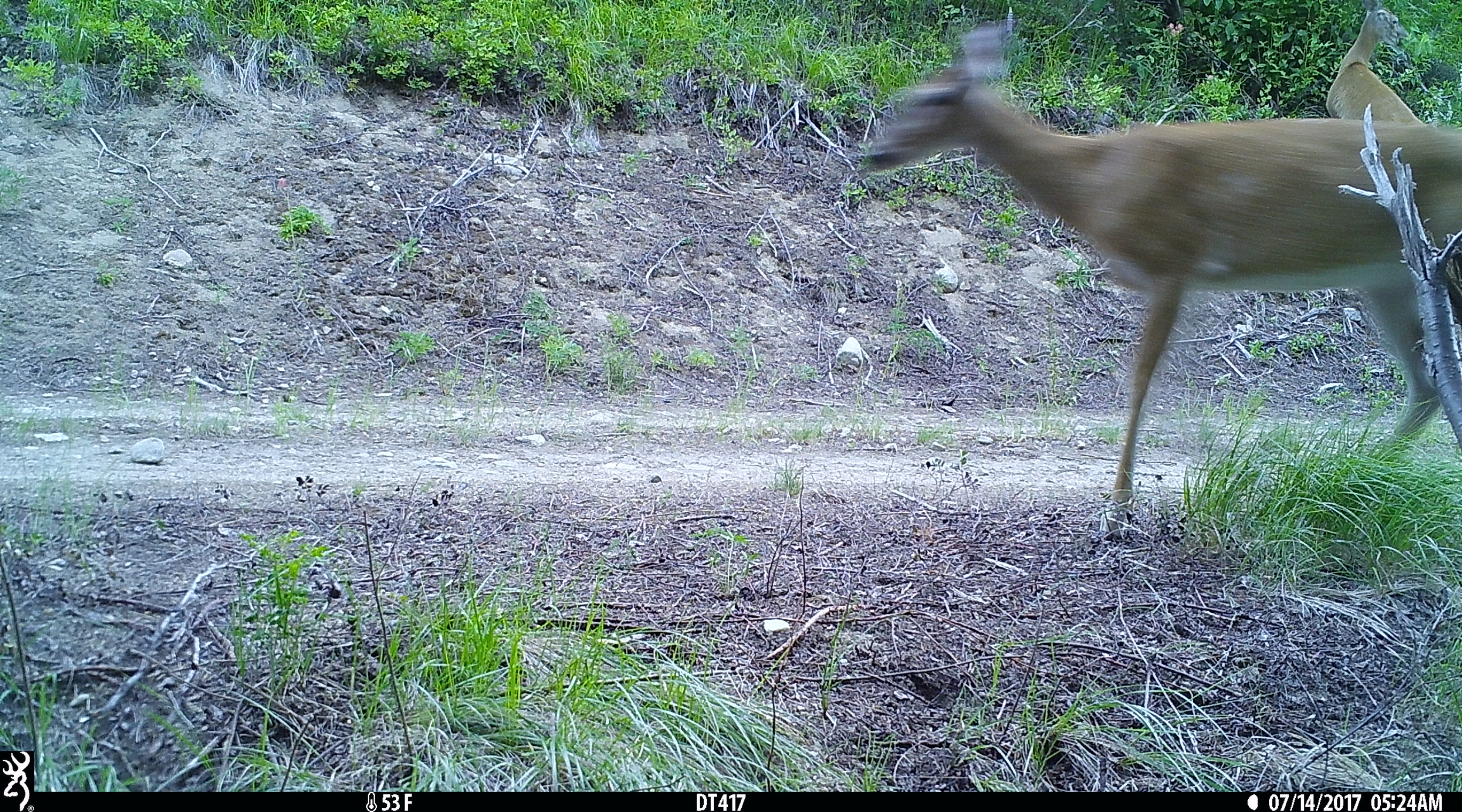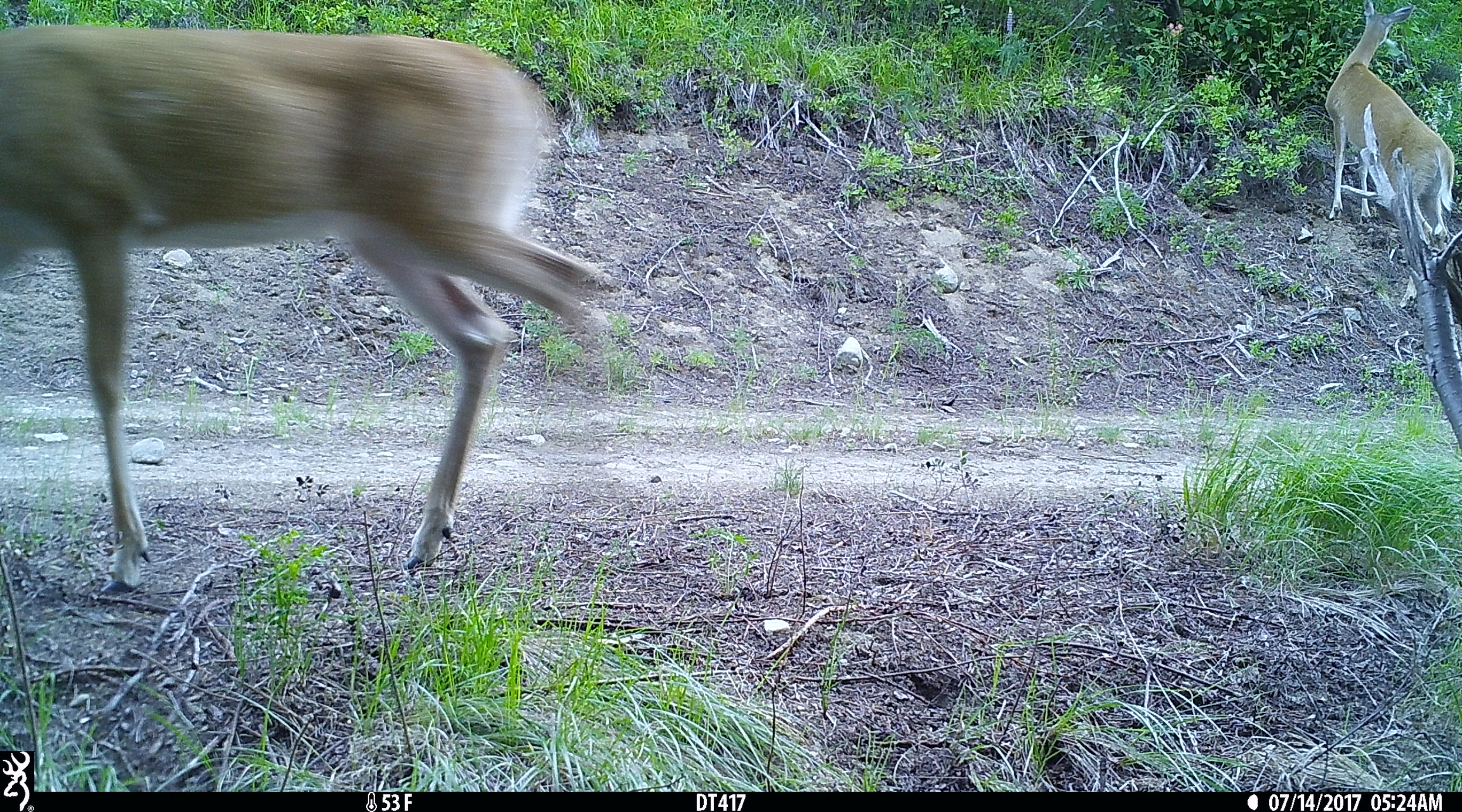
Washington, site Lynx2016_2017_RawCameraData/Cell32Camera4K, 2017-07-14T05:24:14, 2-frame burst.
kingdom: Animalia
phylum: Chordata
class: Mammalia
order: Artiodactyla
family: Cervidae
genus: Odocoileus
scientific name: Odocoileus virginianus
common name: white-tailed deer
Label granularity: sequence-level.